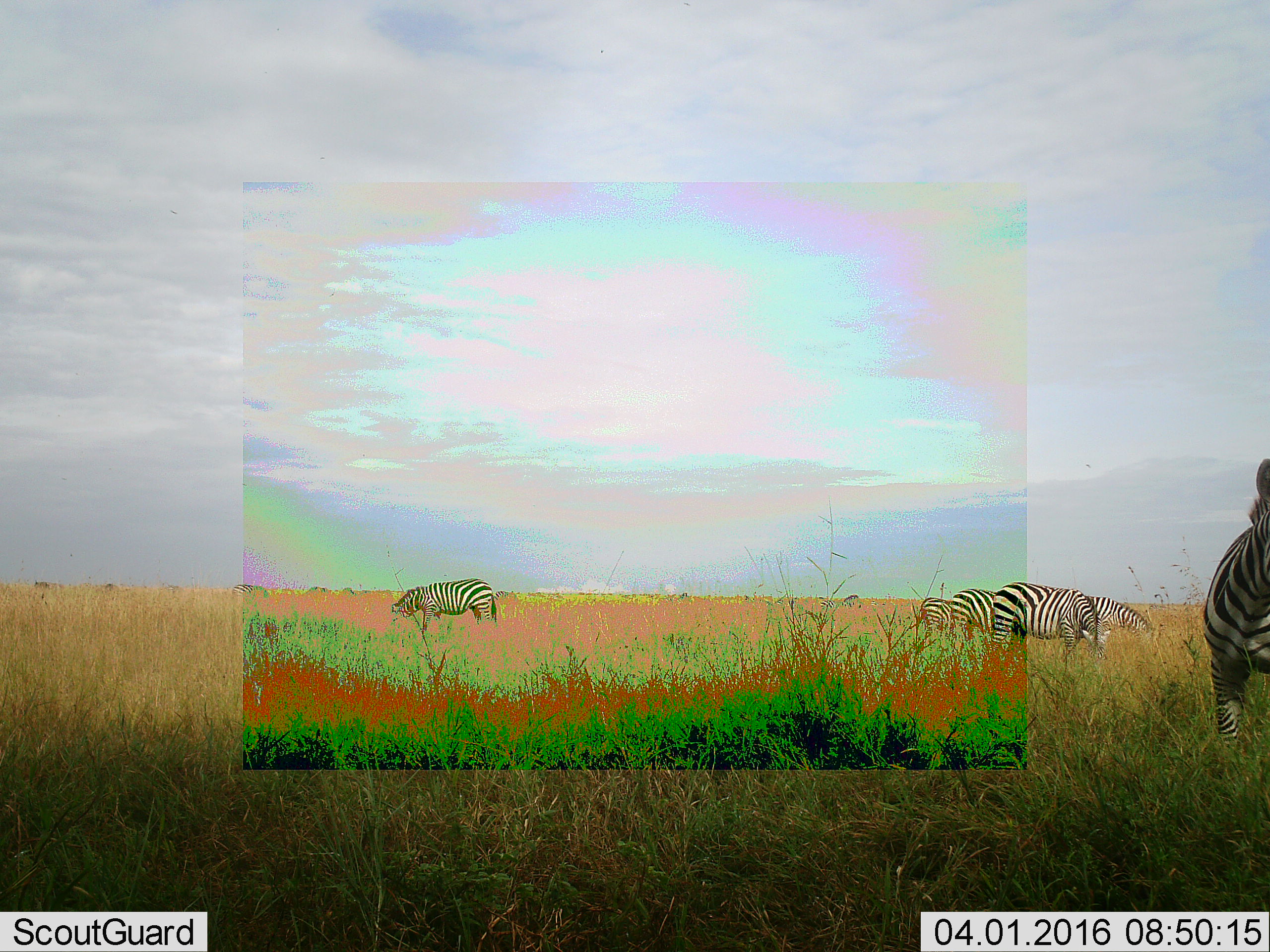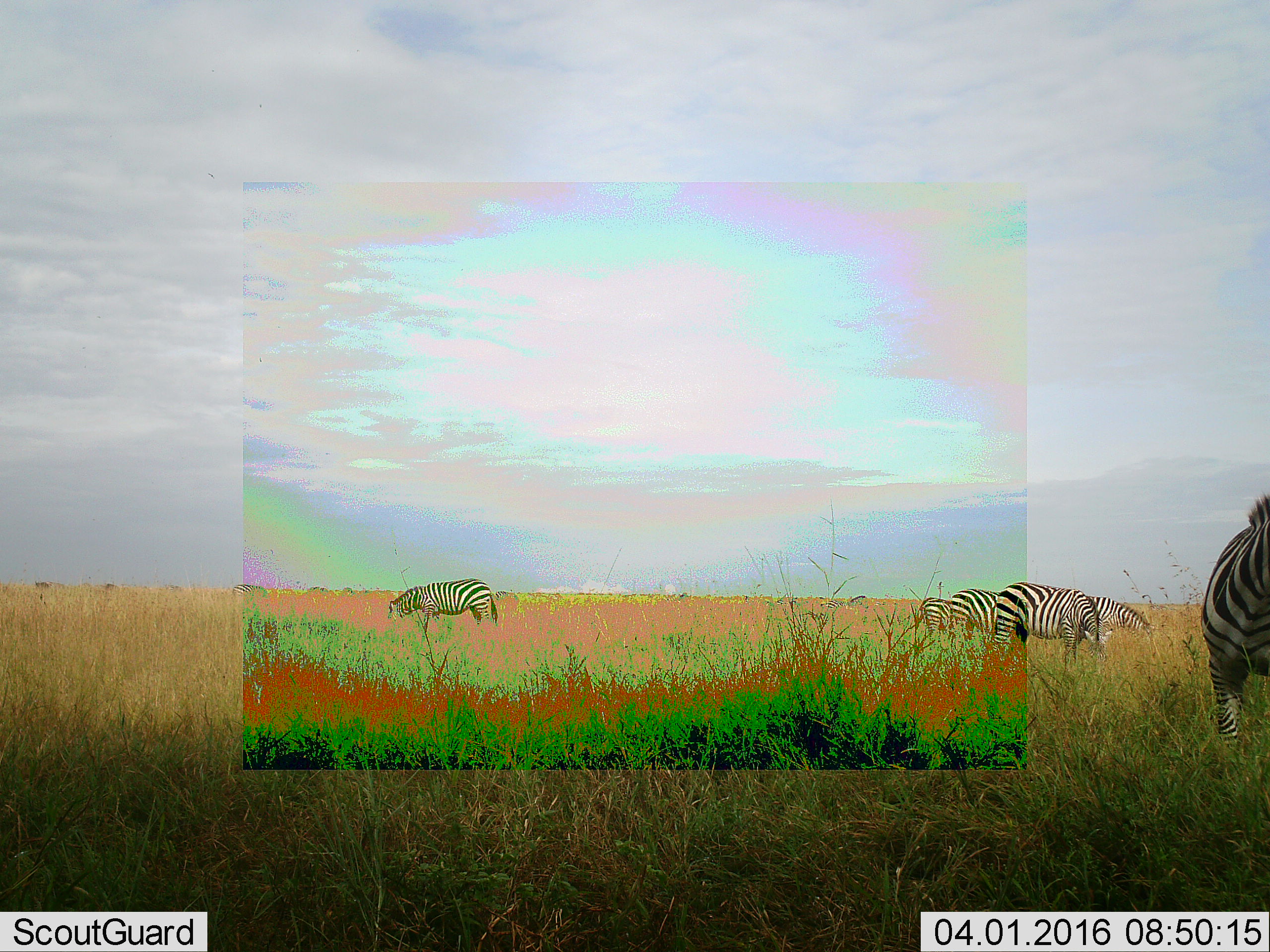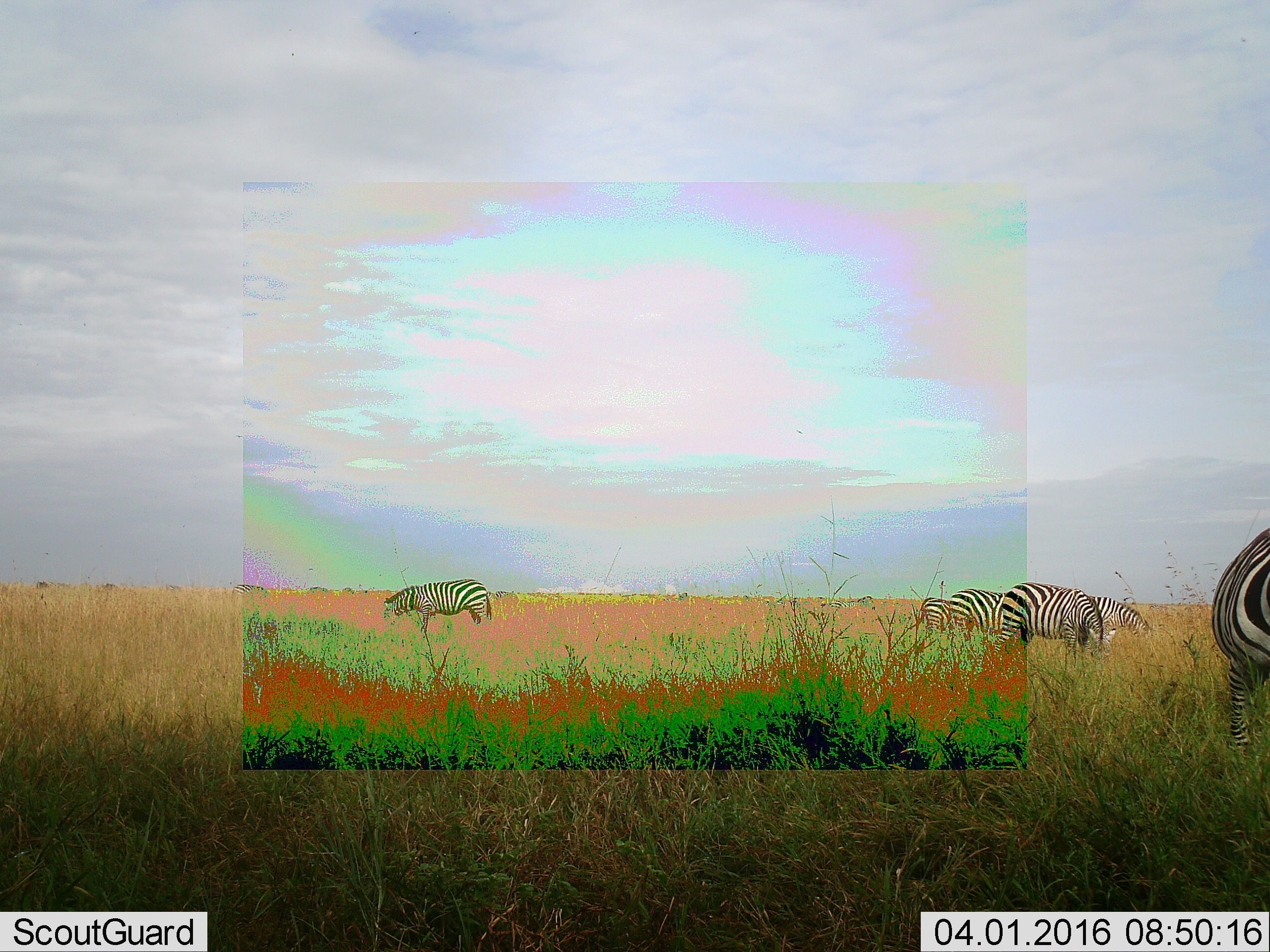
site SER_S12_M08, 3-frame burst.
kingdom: Animalia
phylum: Chordata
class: Mammalia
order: Perissodactyla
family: Equidae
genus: Equus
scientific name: Equus quagga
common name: plains zebra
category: zebraplains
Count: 10.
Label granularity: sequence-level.